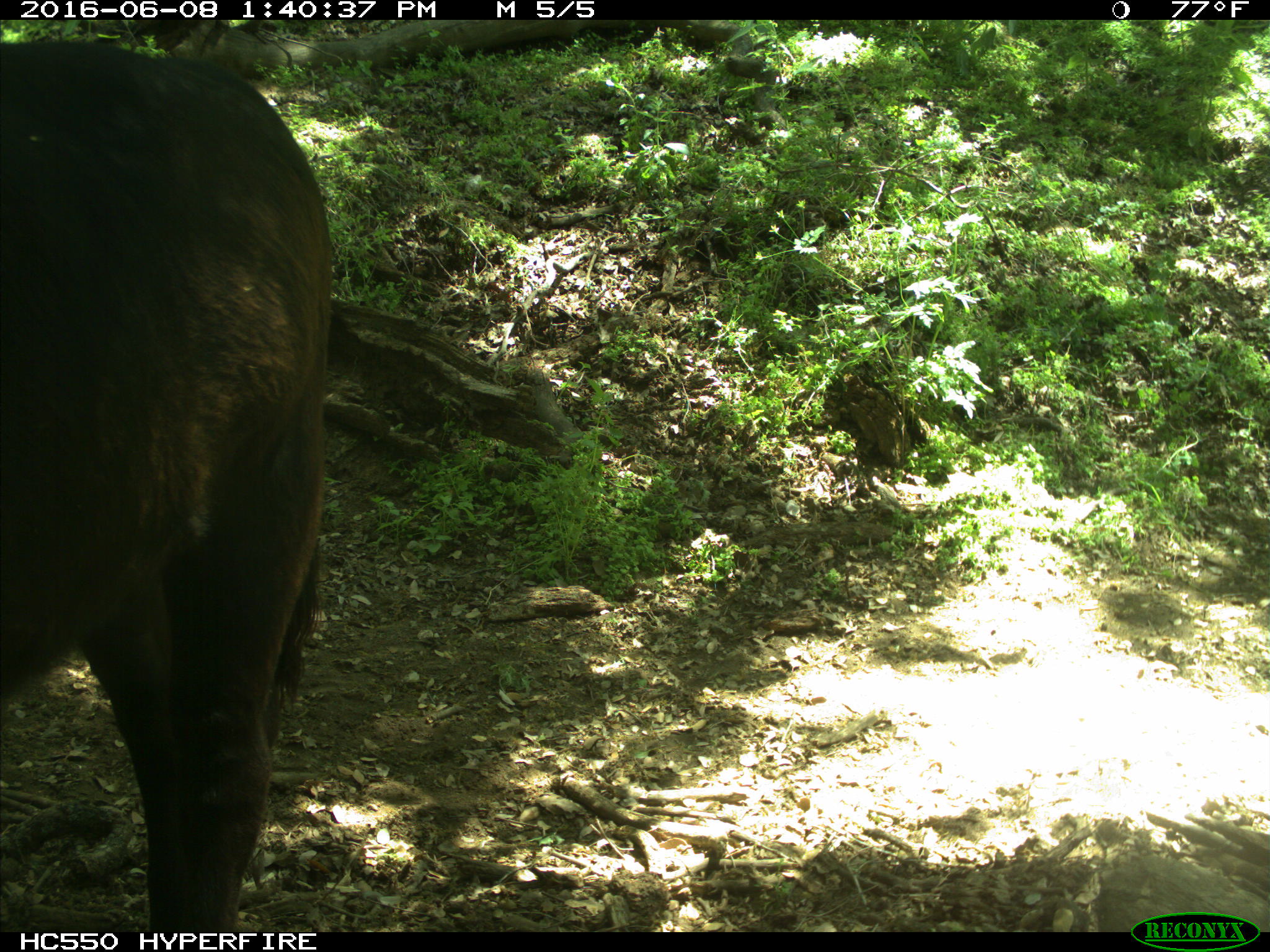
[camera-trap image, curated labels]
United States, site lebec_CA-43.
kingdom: Animalia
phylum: Chordata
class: Mammalia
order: Artiodactyla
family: Bovidae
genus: Bos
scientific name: Bos taurus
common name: domestic cow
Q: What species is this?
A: Bos taurus (domestic cow).